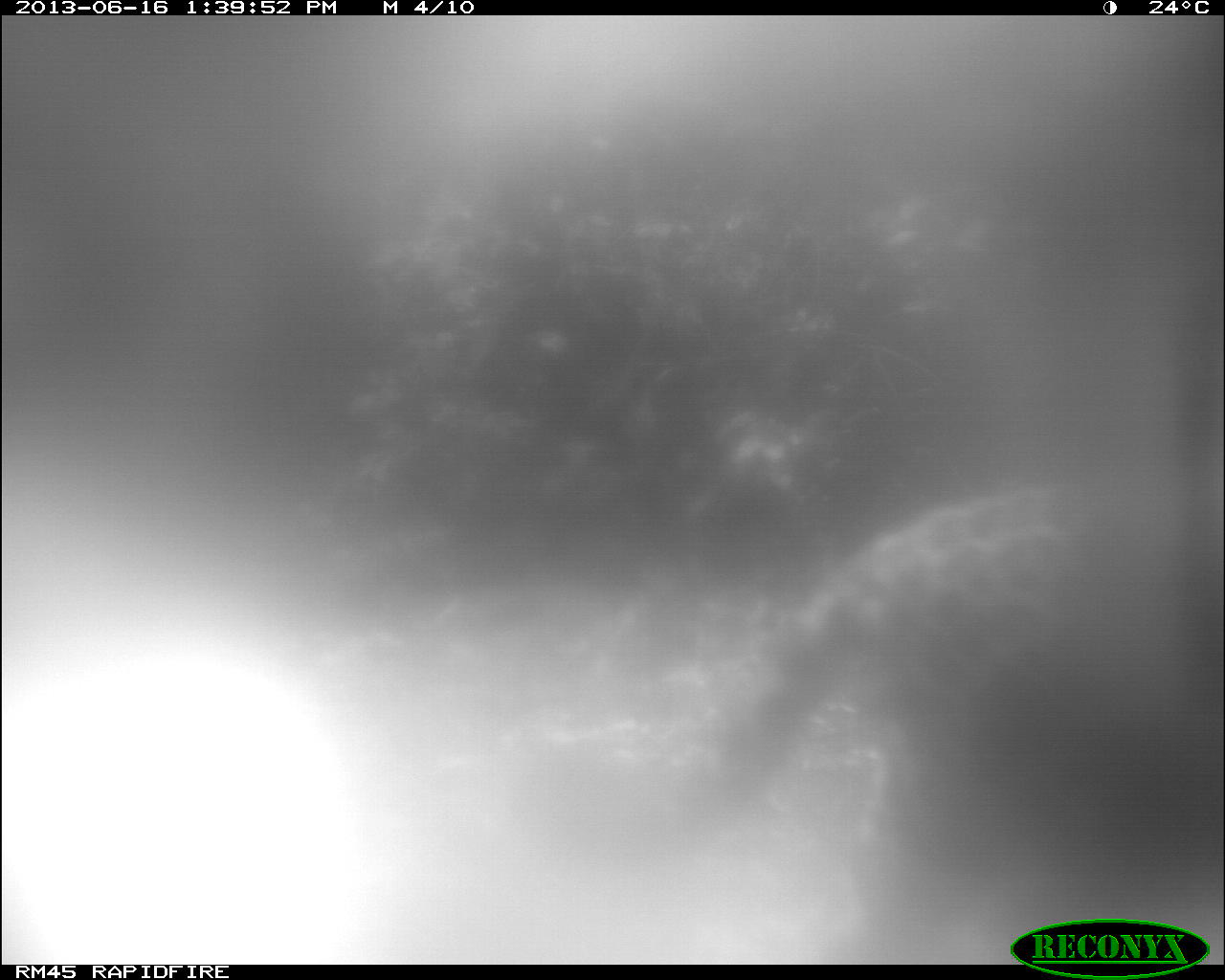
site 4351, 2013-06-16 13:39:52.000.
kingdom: Animalia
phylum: Chordata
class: Mammalia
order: Carnivora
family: Felidae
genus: Panthera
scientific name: Panthera onca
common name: jaguar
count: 1